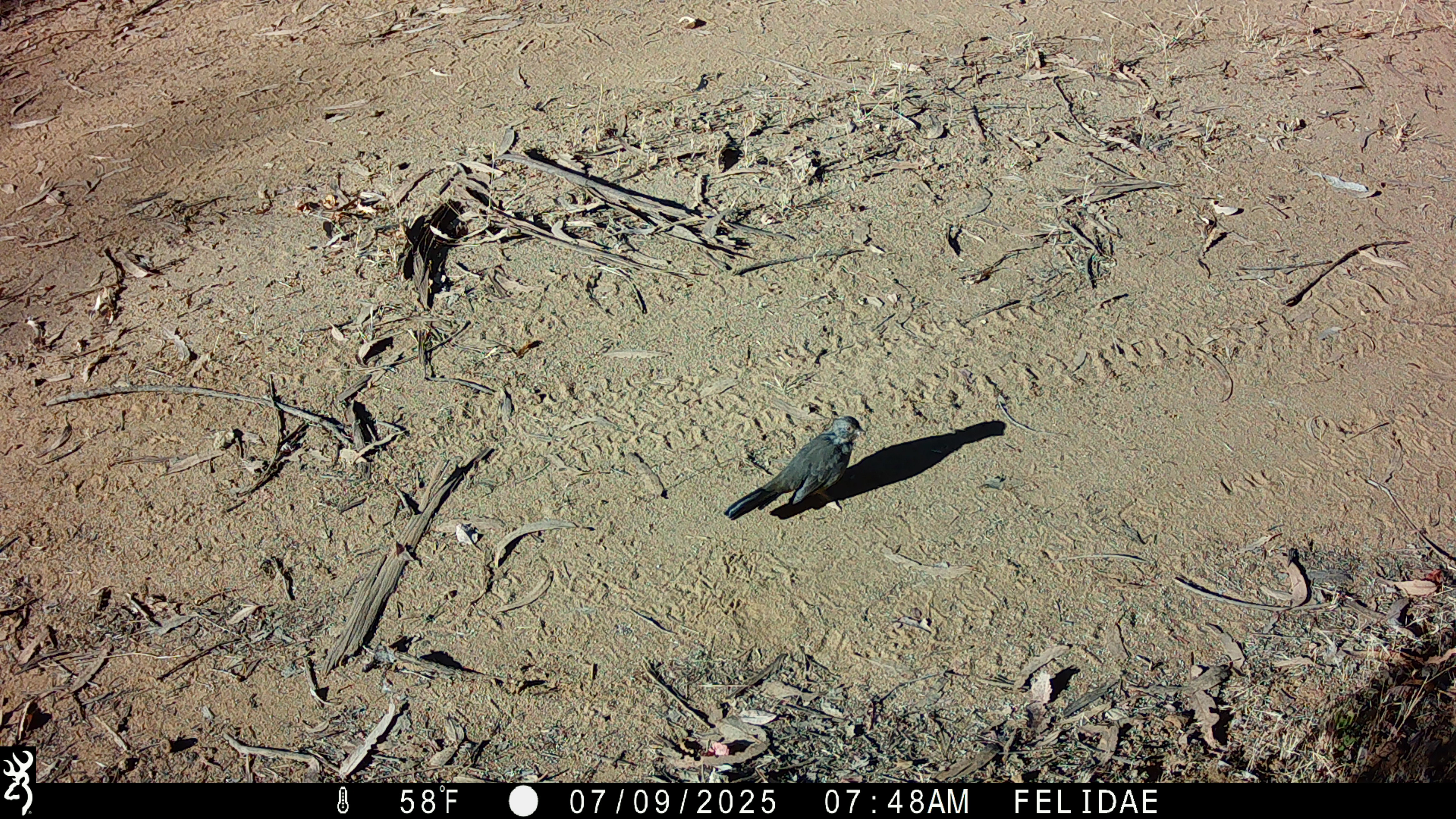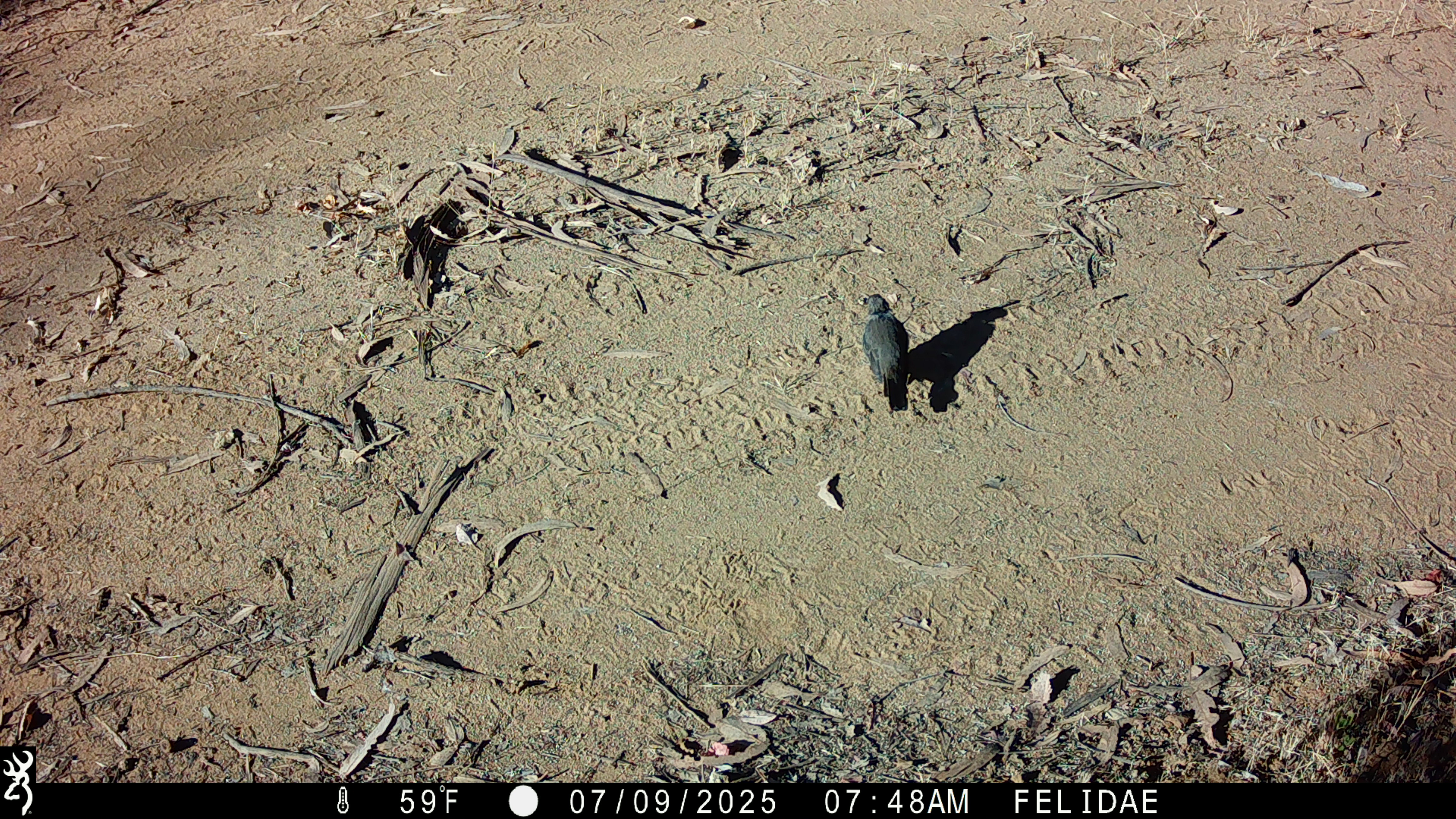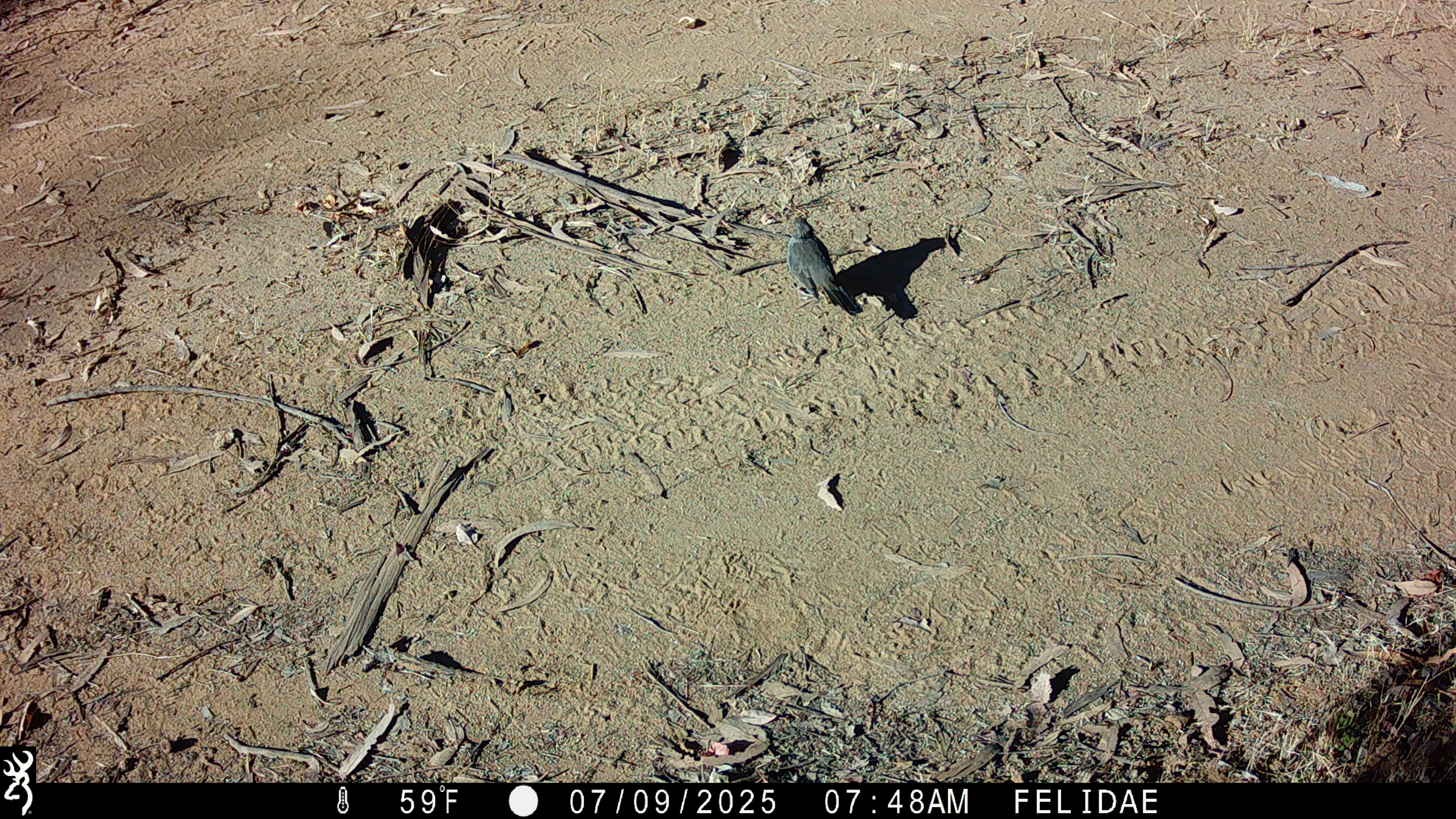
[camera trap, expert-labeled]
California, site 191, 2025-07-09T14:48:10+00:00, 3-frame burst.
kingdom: Animalia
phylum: Chordata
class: Aves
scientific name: Aves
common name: bird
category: unknown bird